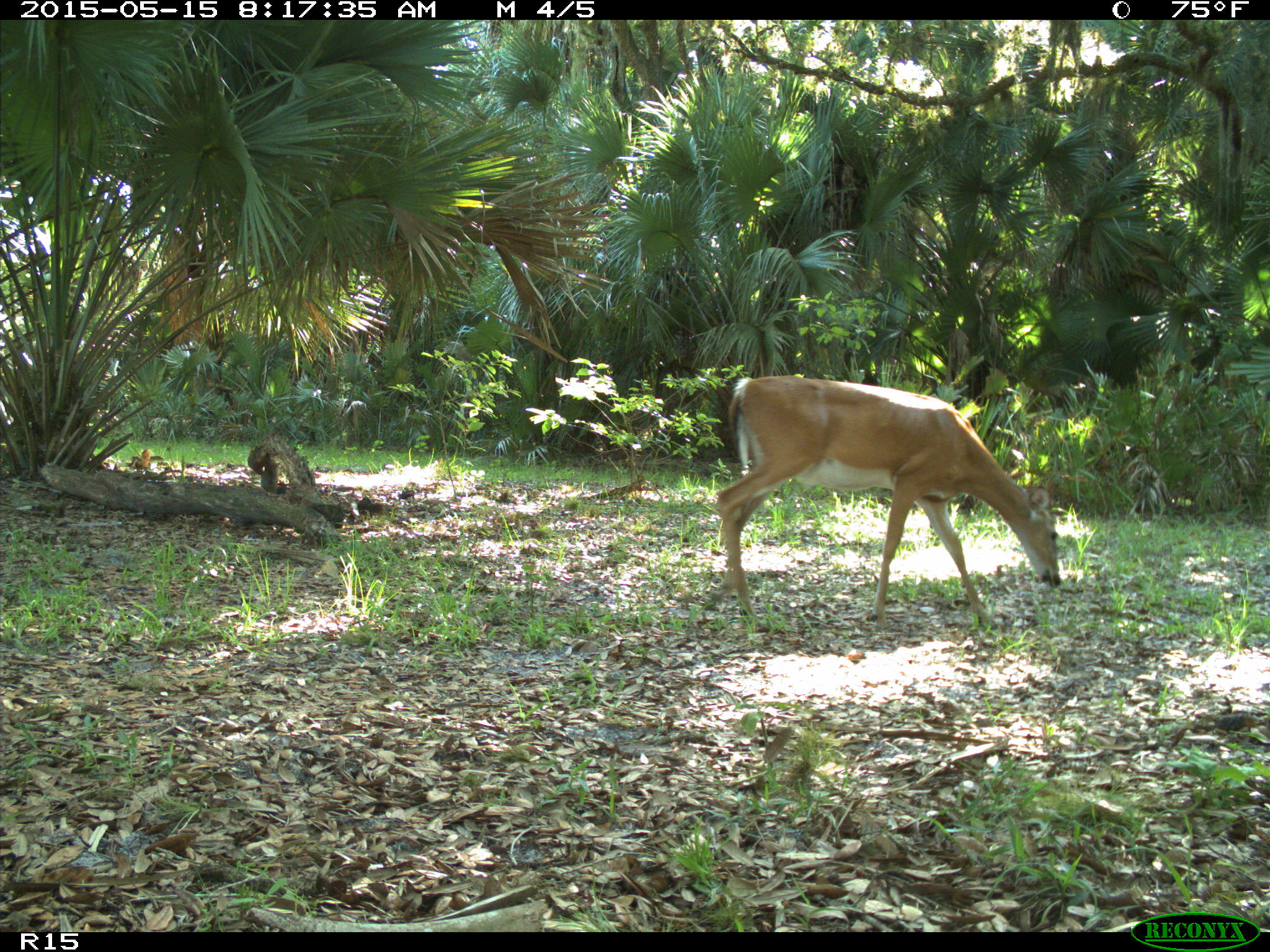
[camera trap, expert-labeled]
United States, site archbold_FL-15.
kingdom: Animalia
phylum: Chordata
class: Mammalia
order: Artiodactyla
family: Cervidae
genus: Odocoileus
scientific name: Odocoileus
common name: deer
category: unidentified deer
Unidentified deer (deer) (Odocoileus).